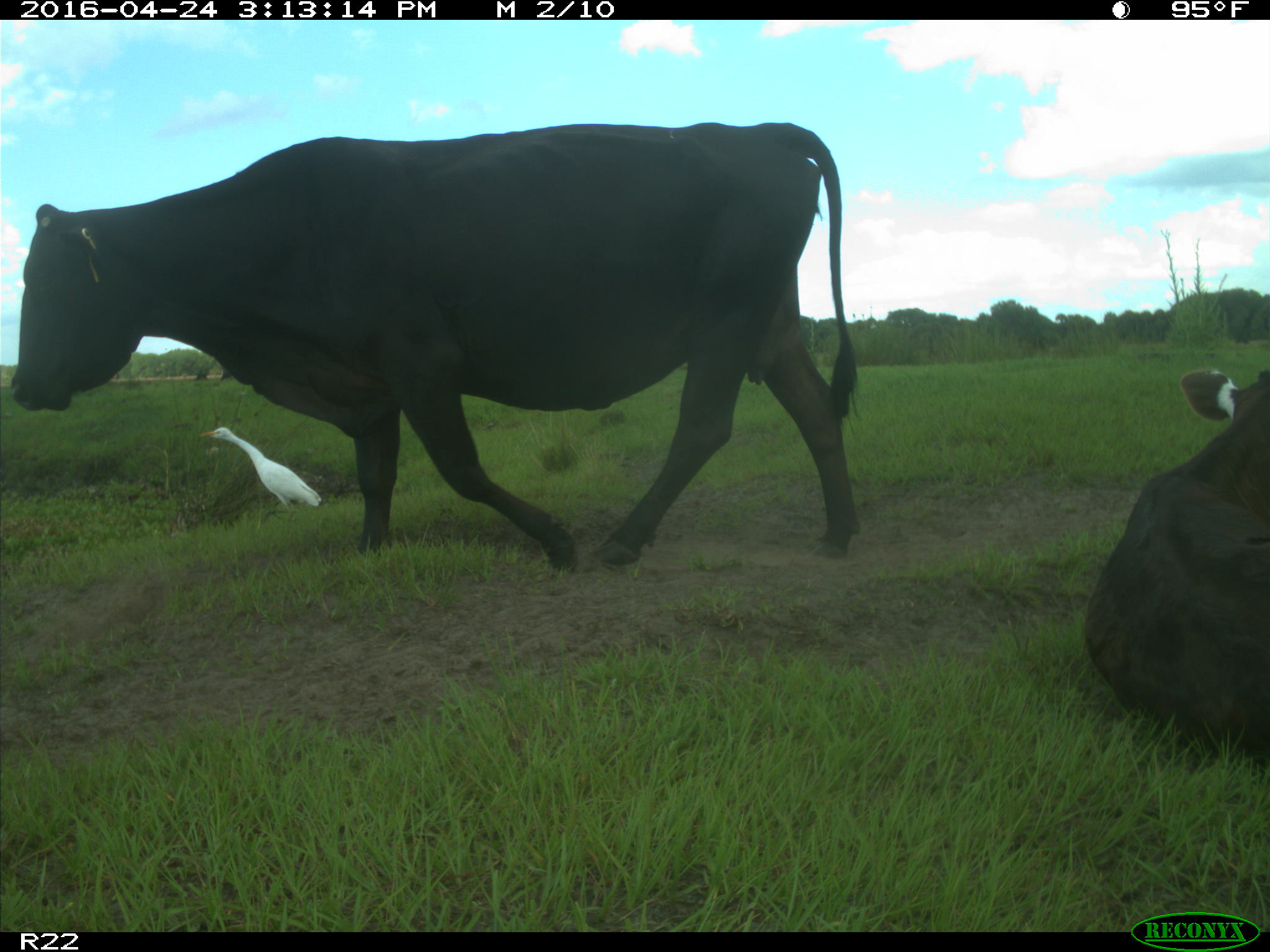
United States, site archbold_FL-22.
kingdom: Animalia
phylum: Chordata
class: Mammalia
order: Artiodactyla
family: Bovidae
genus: Bos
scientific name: Bos taurus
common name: domestic cow